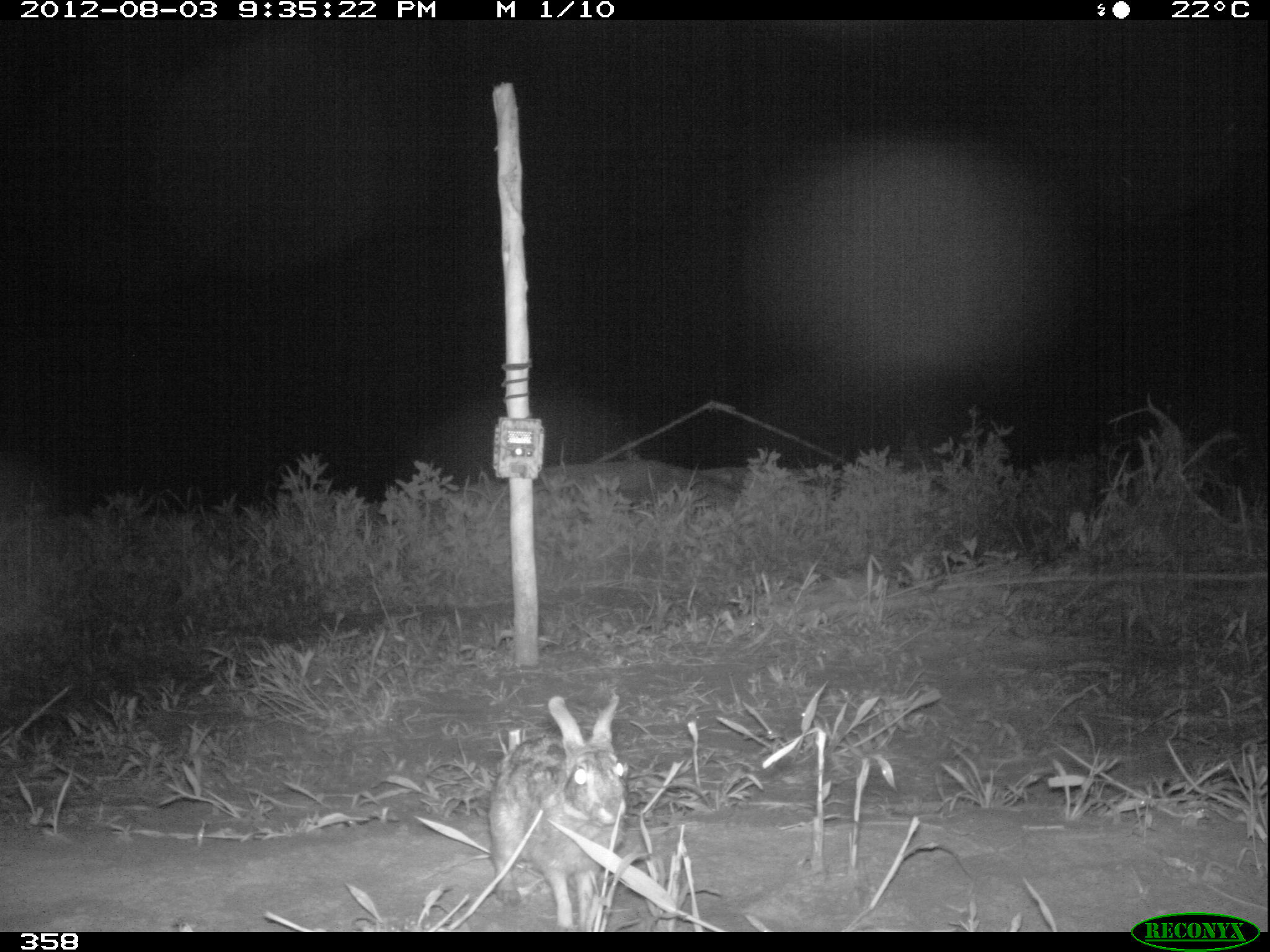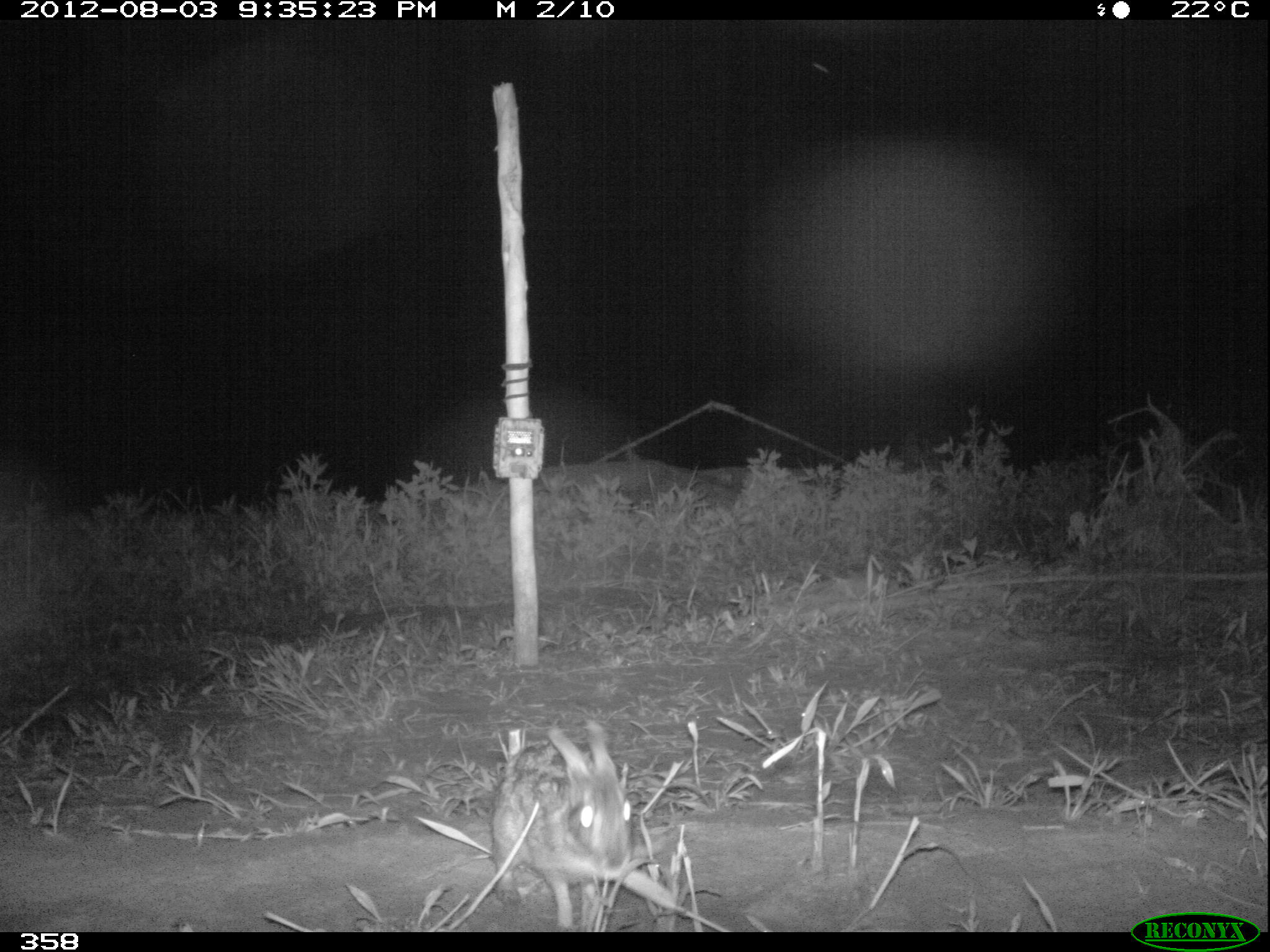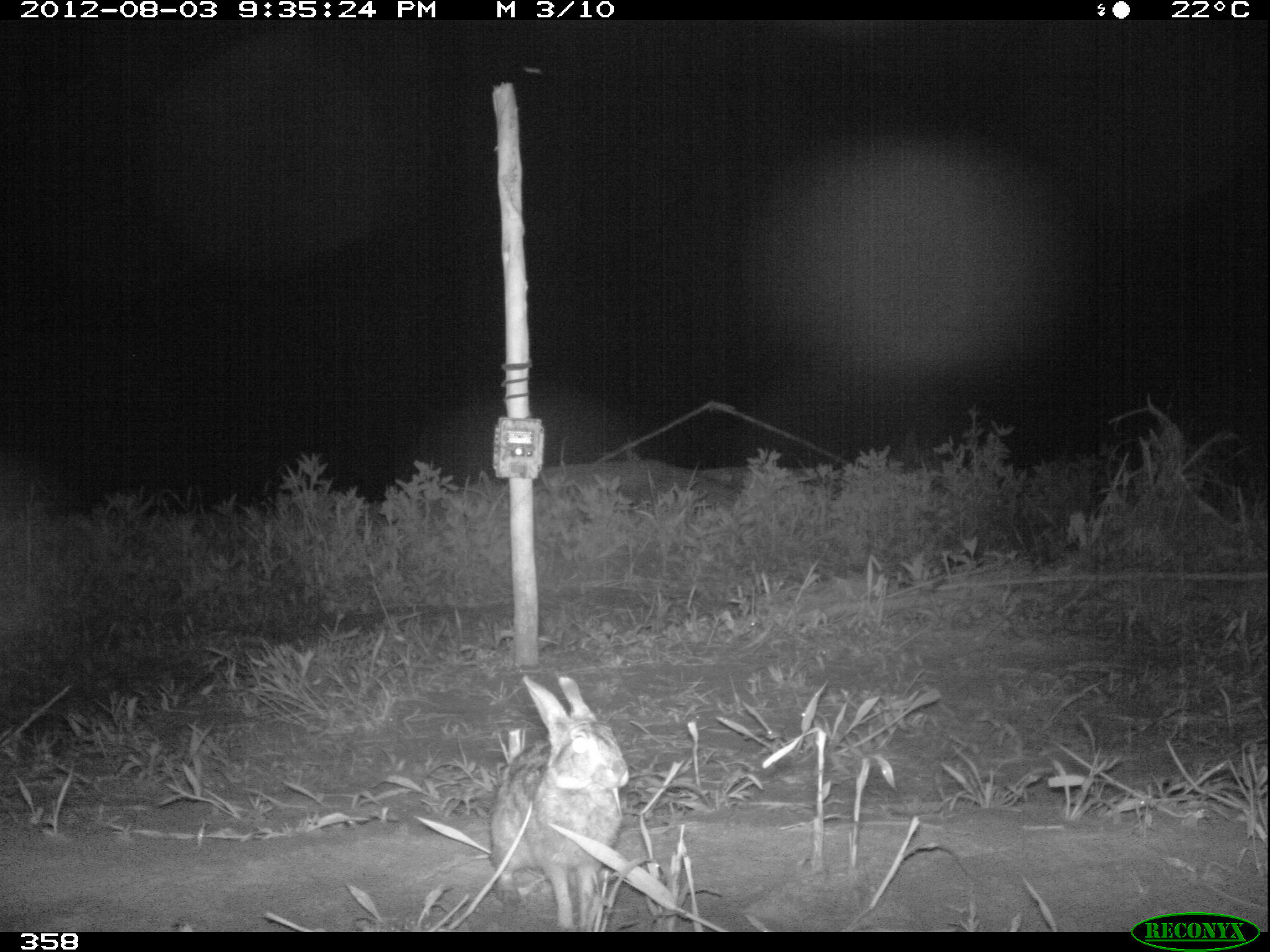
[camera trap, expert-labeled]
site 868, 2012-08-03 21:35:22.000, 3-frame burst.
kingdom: Animalia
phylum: Chordata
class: Mammalia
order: Lagomorpha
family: Leporidae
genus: Sylvilagus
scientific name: Sylvilagus brasiliensis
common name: tapeti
Sylvilagus brasiliensis (tapeti).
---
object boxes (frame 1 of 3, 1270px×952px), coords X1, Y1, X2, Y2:
sylvilagus brasiliensis: 488, 691, 627, 925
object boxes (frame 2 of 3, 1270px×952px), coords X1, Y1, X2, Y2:
sylvilagus brasiliensis: 493, 717, 633, 928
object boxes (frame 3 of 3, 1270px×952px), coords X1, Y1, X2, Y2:
sylvilagus brasiliensis: 489, 668, 624, 924